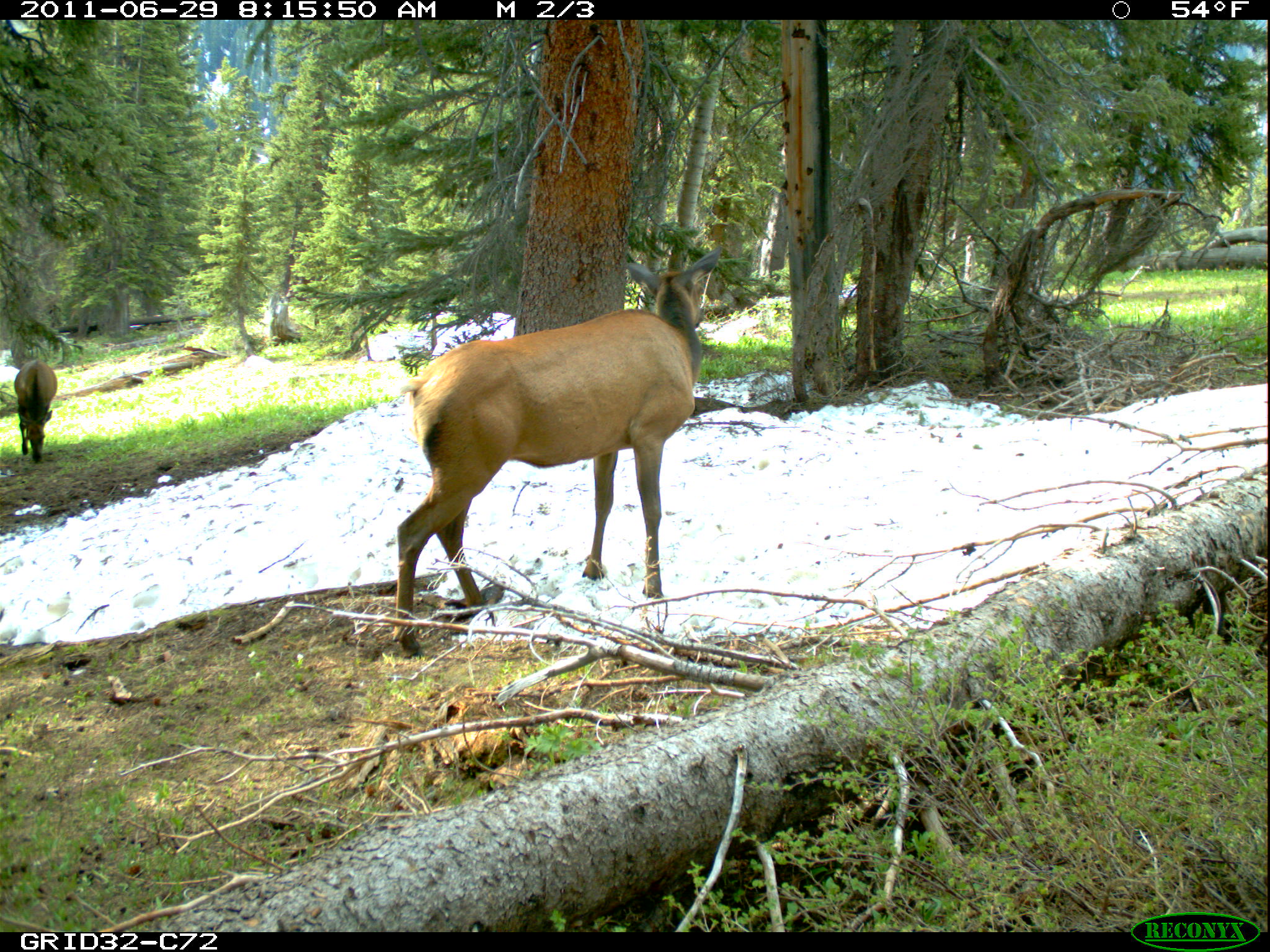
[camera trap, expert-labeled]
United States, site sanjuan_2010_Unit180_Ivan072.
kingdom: Animalia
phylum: Chordata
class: Mammalia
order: Artiodactyla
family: Cervidae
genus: Cervus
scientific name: Cervus elaphus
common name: red deer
Cervus elaphus (red deer).